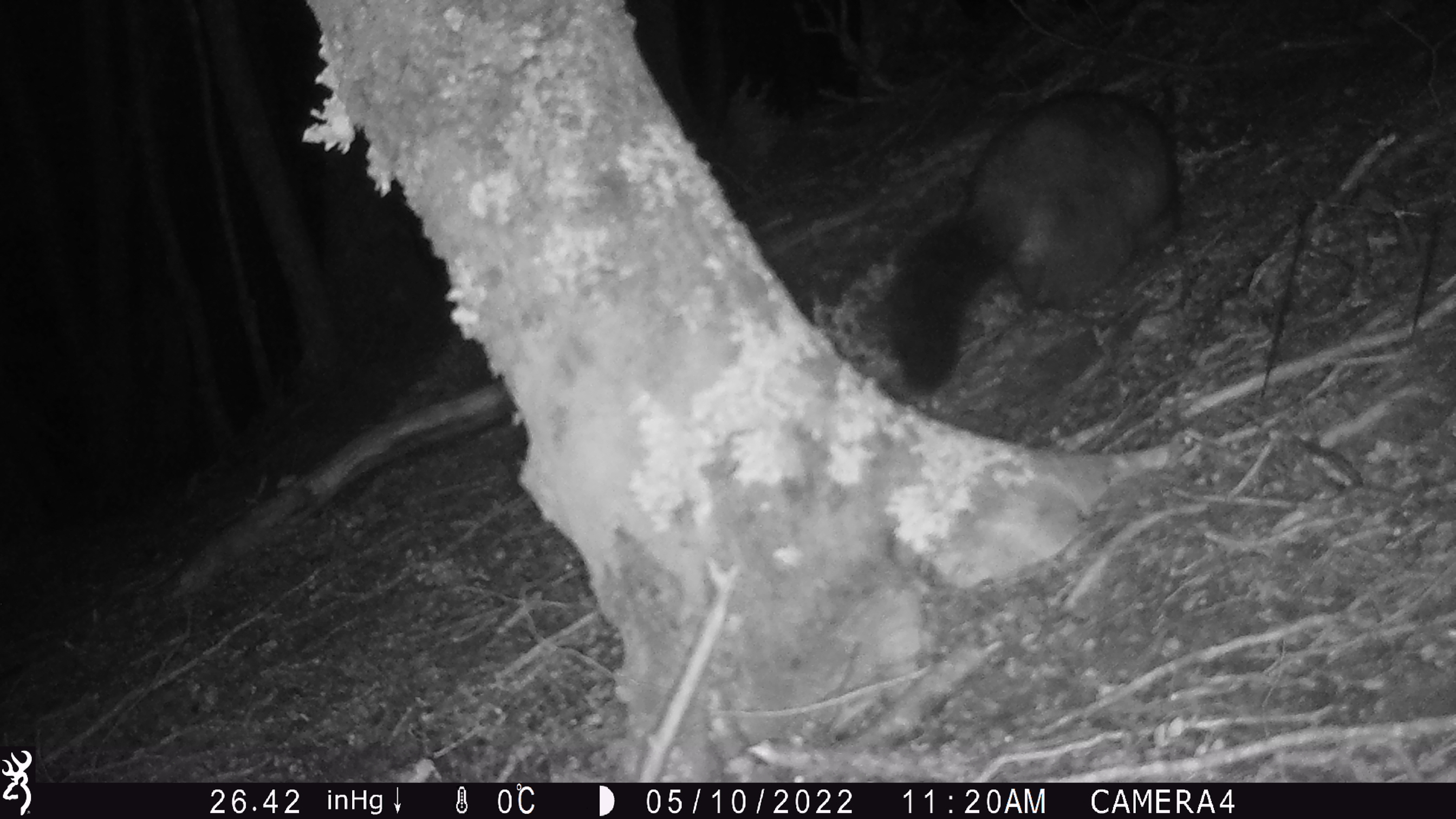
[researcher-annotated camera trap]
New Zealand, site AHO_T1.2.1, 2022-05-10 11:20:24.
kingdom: Animalia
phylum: Chordata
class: Mammalia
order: Diprotodontia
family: Phalangeridae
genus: Trichosurus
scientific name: Trichosurus vulpecula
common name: common brushtail possum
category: possum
Possum (common brushtail possum) (Trichosurus vulpecula).